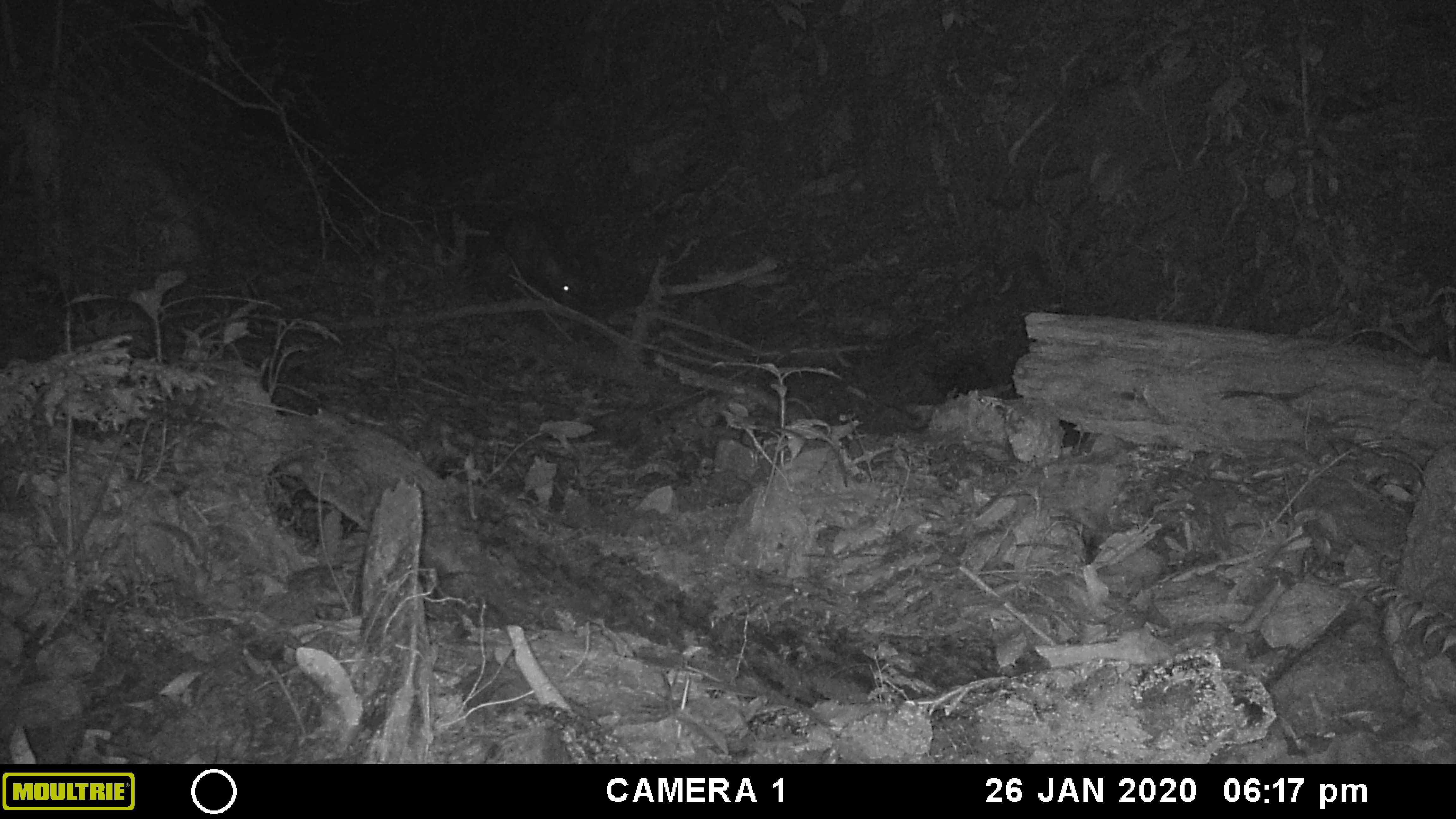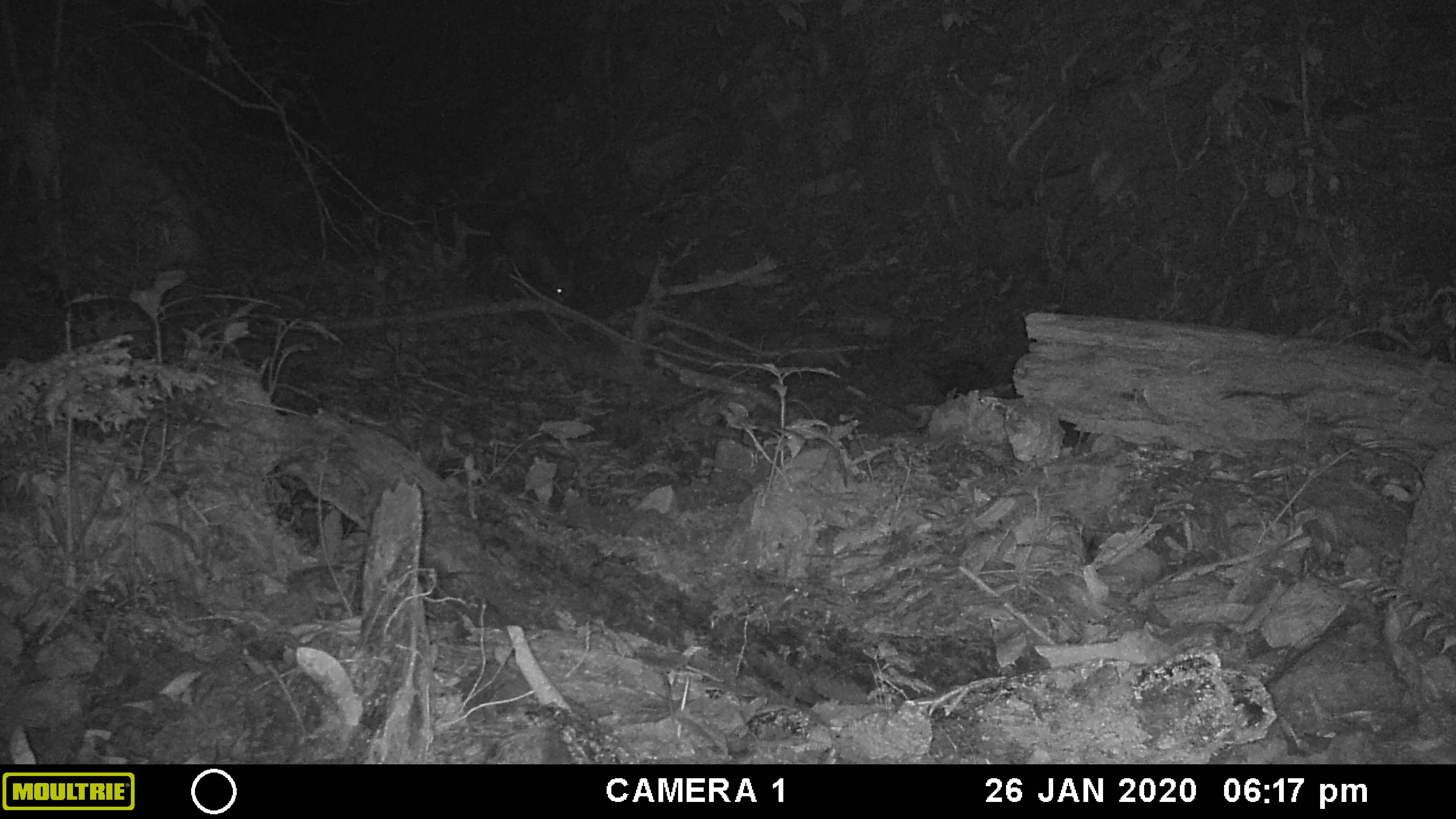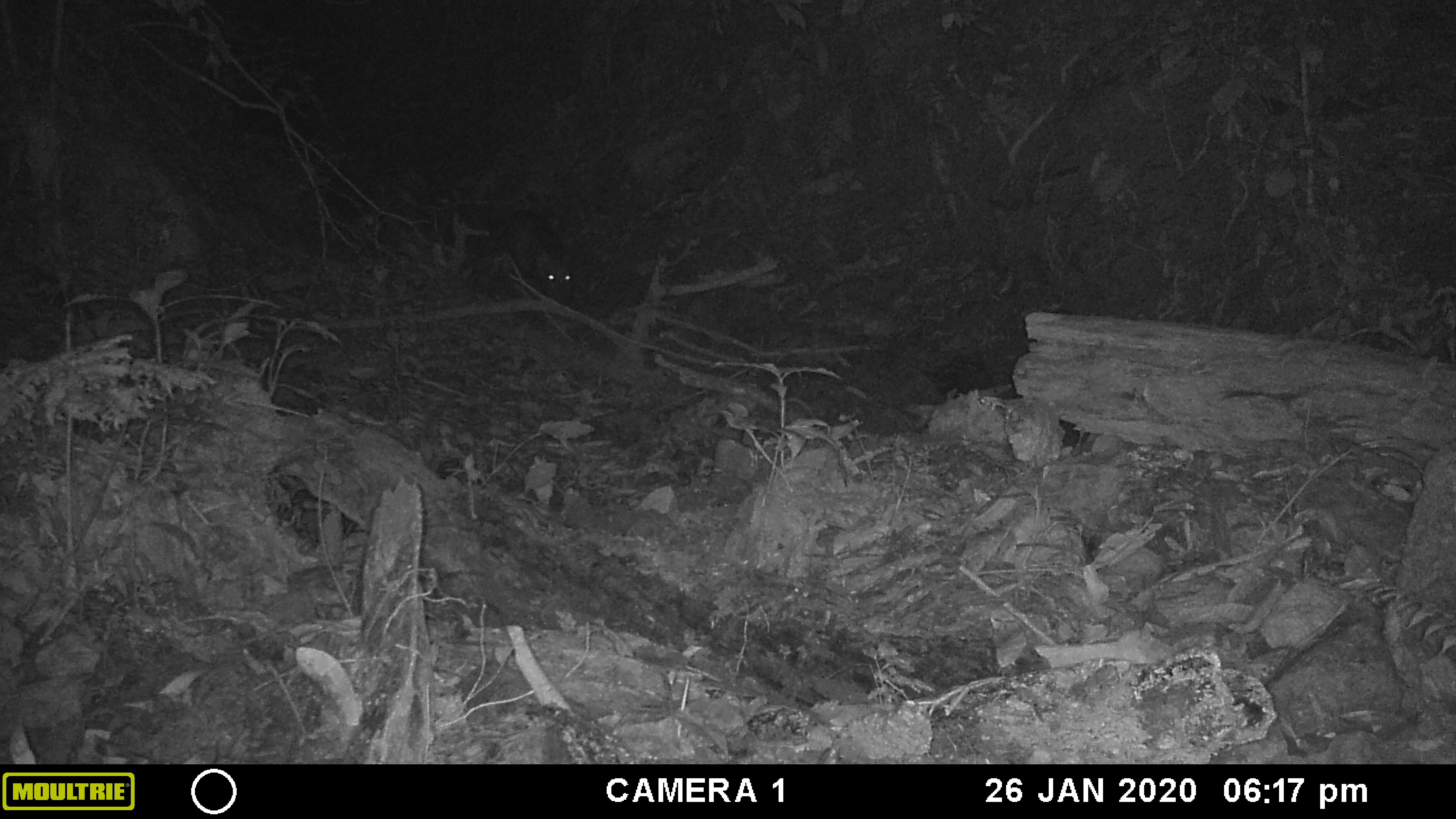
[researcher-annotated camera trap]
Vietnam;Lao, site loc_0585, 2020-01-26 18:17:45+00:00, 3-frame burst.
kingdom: Animalia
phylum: Chordata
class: Mammalia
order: Artiodactyla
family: Suidae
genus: Sus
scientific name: Sus scrofa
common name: eurasian wild pig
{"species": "eurasian wild pig (Sus scrofa)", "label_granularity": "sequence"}